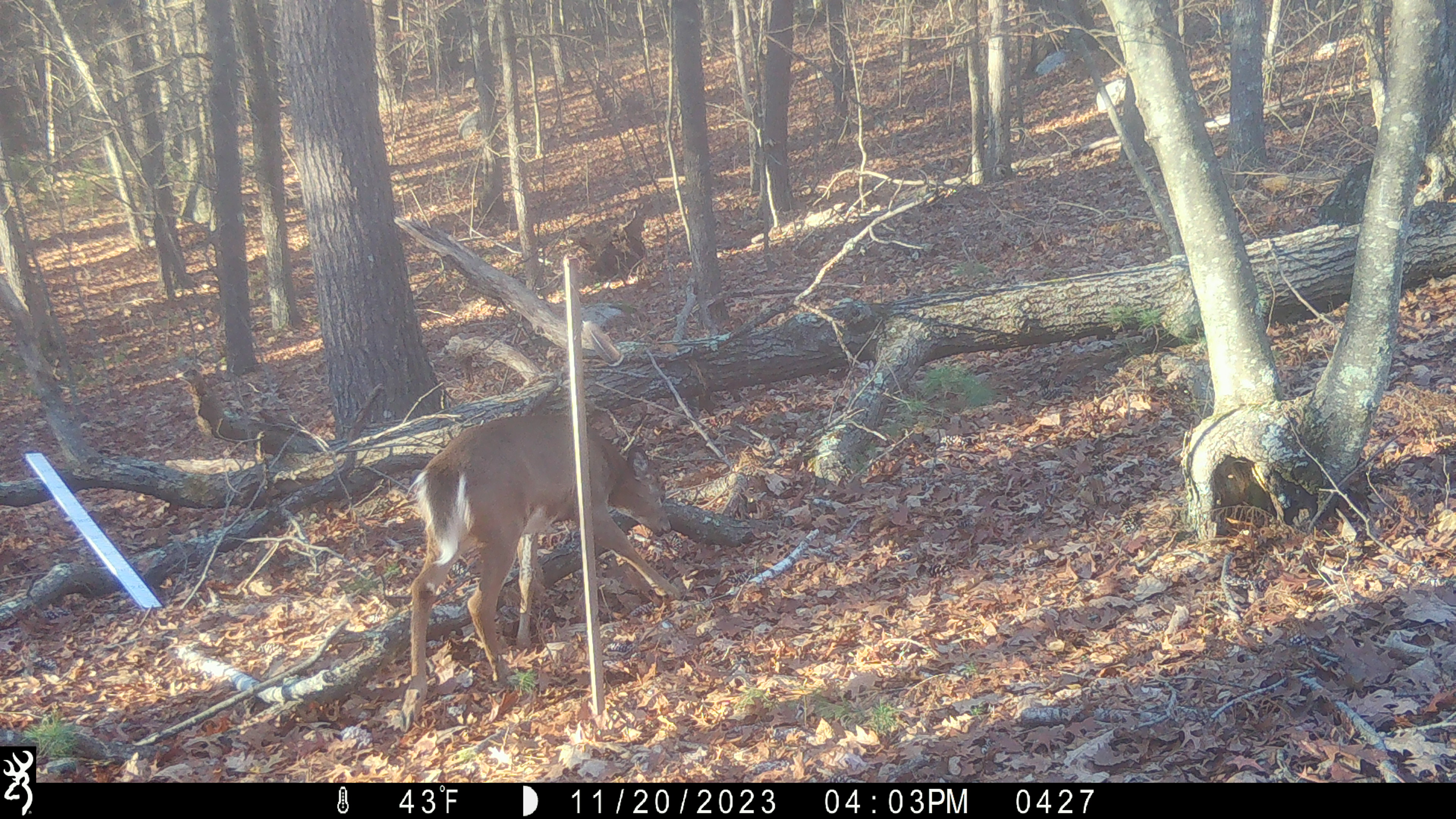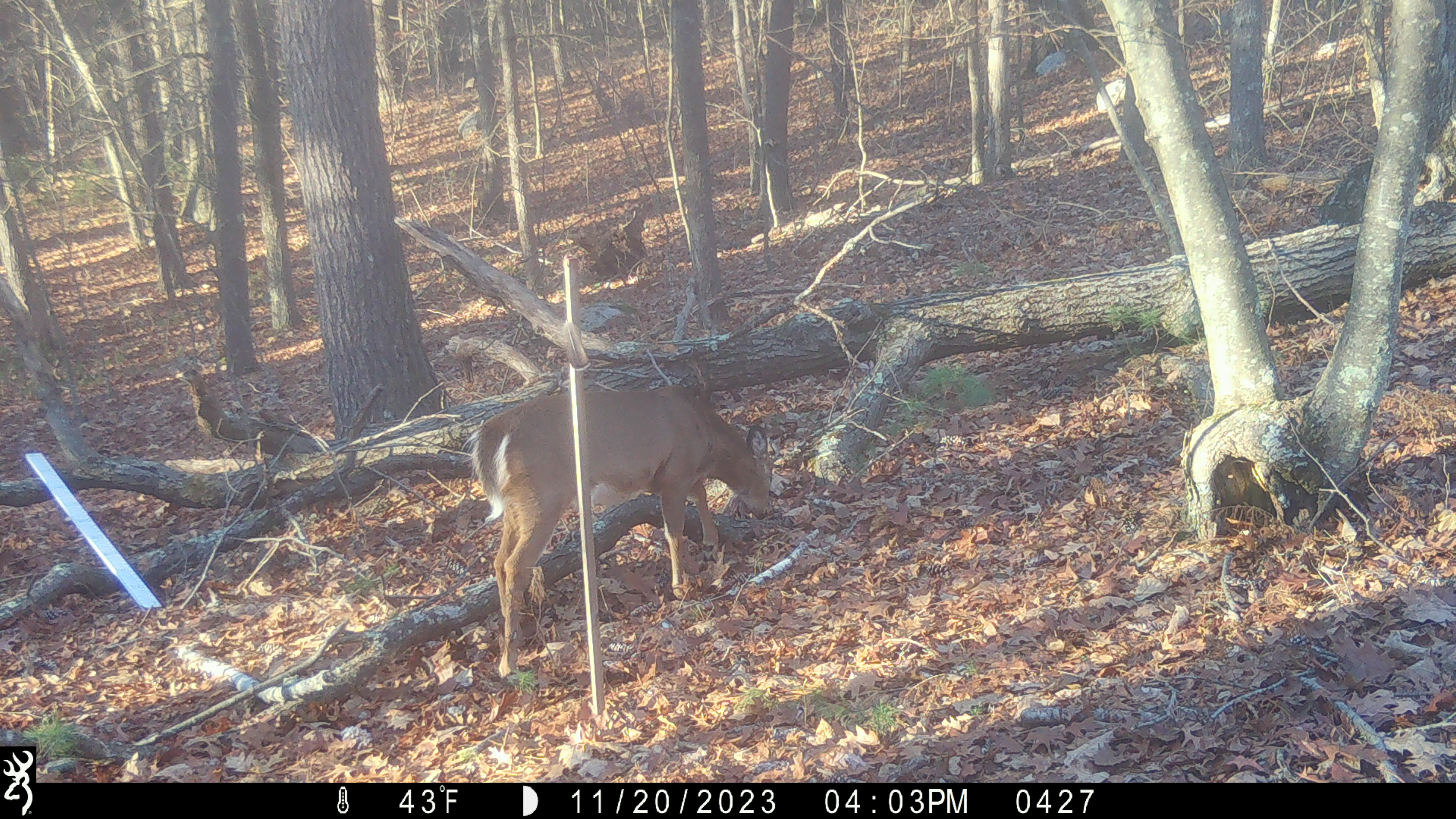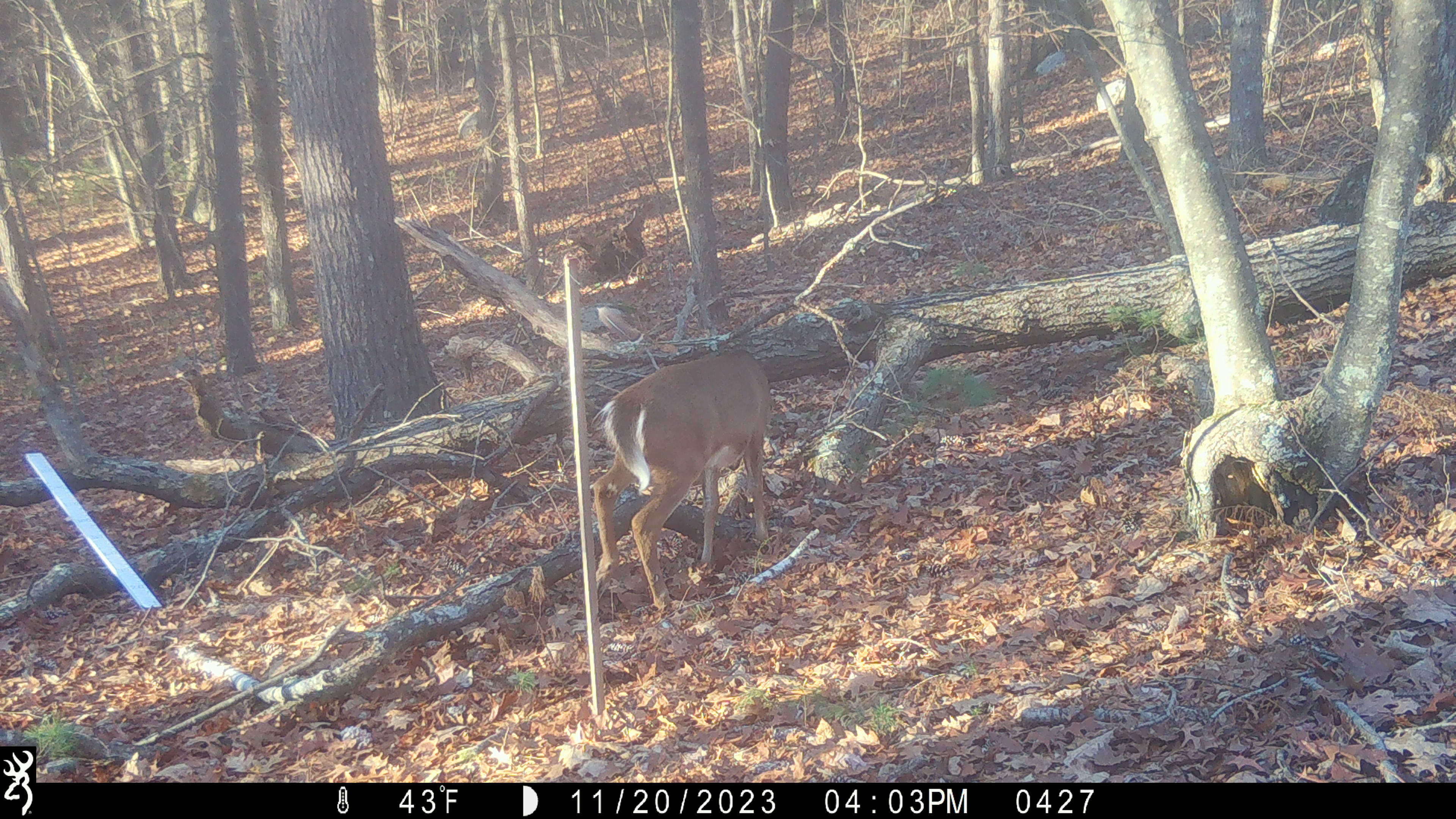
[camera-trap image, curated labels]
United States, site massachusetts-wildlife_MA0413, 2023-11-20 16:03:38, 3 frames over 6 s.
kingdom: Animalia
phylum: Chordata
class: Mammalia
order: Artiodactyla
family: Cervidae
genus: Odocoileus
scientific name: Odocoileus virginianus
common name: white-tailed deer